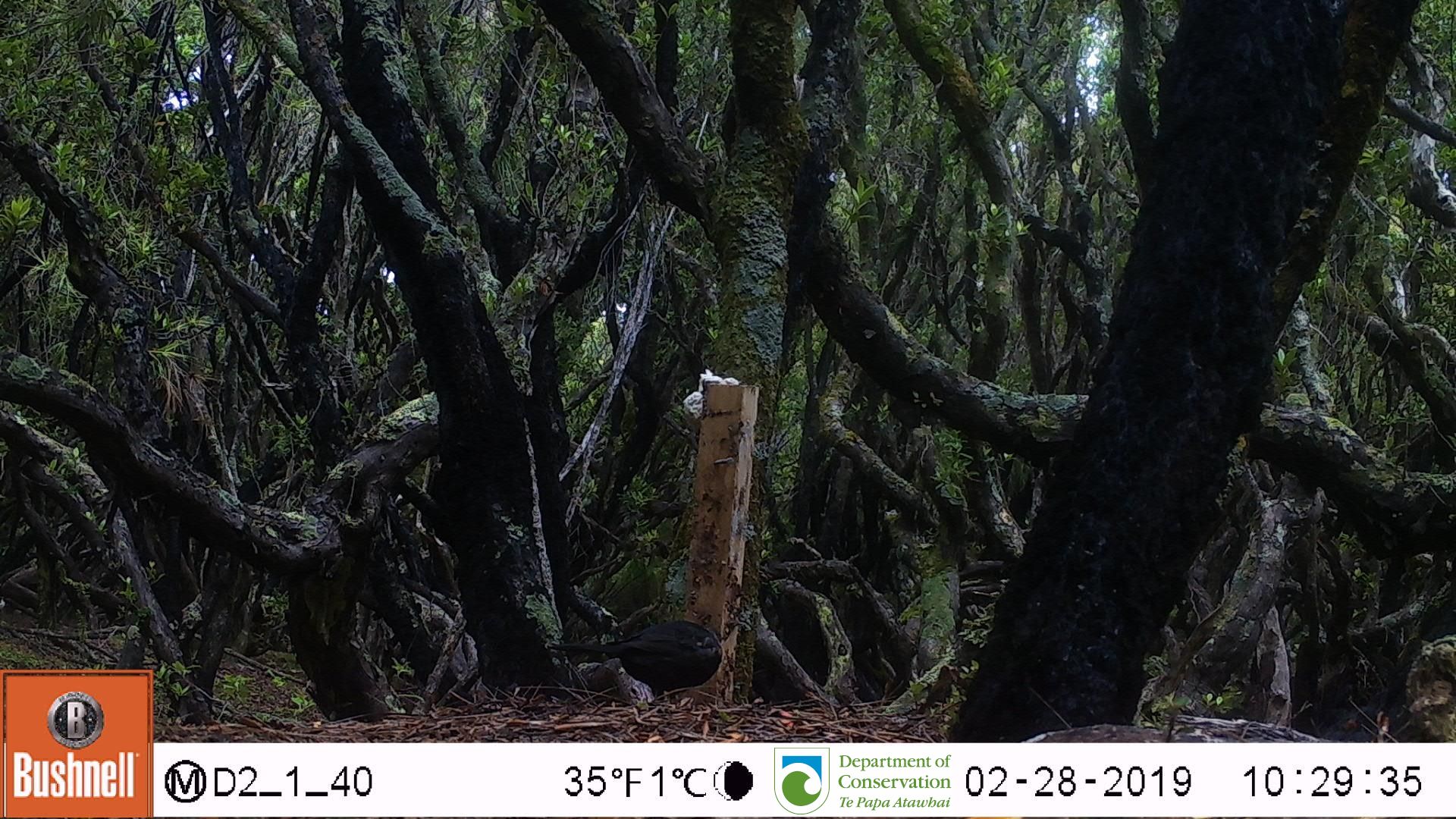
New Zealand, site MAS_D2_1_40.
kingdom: Animalia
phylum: Chordata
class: Aves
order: Passeriformes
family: Turdidae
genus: Turdus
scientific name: Turdus merula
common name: eurasian blackbird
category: blackbird